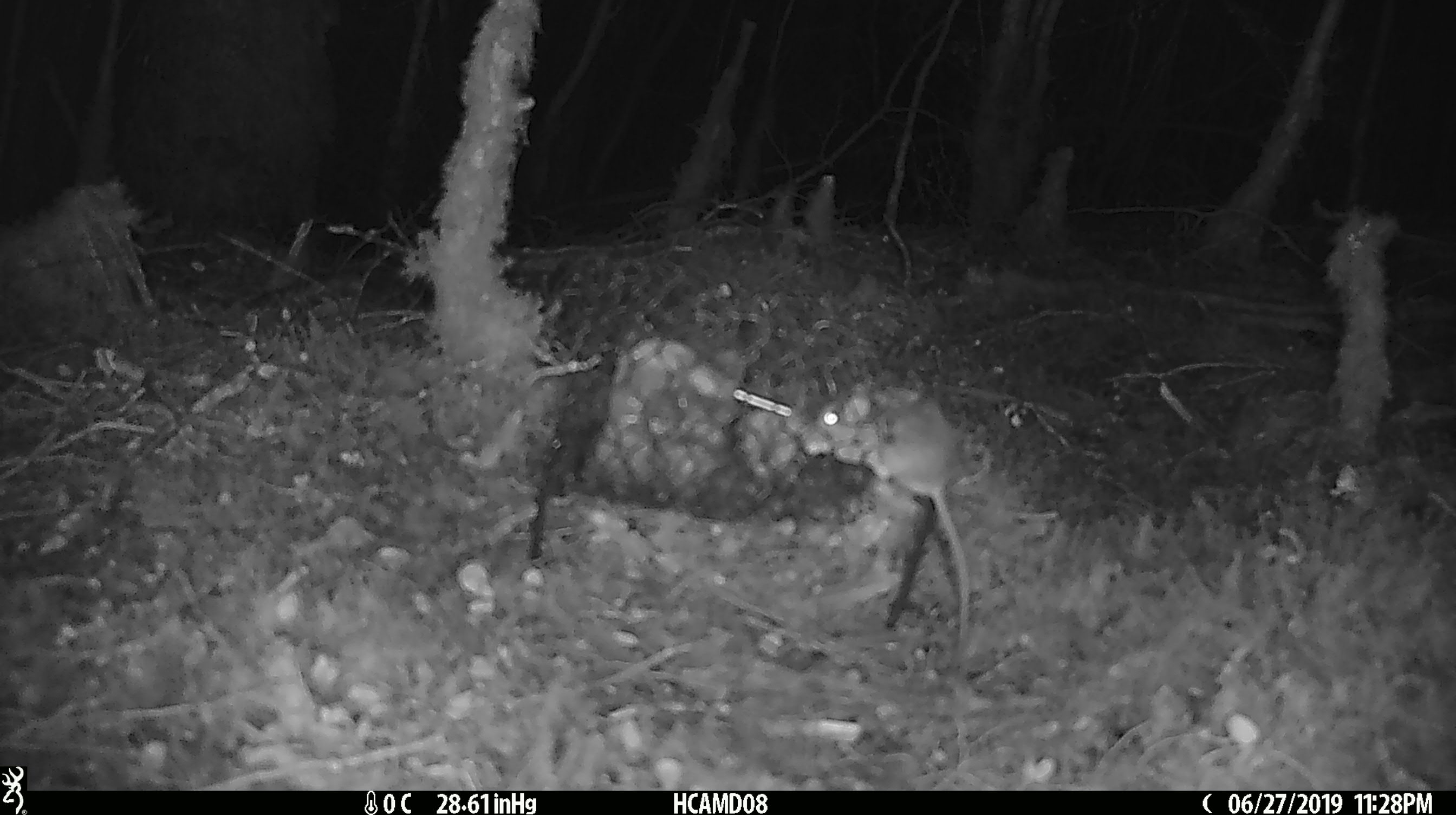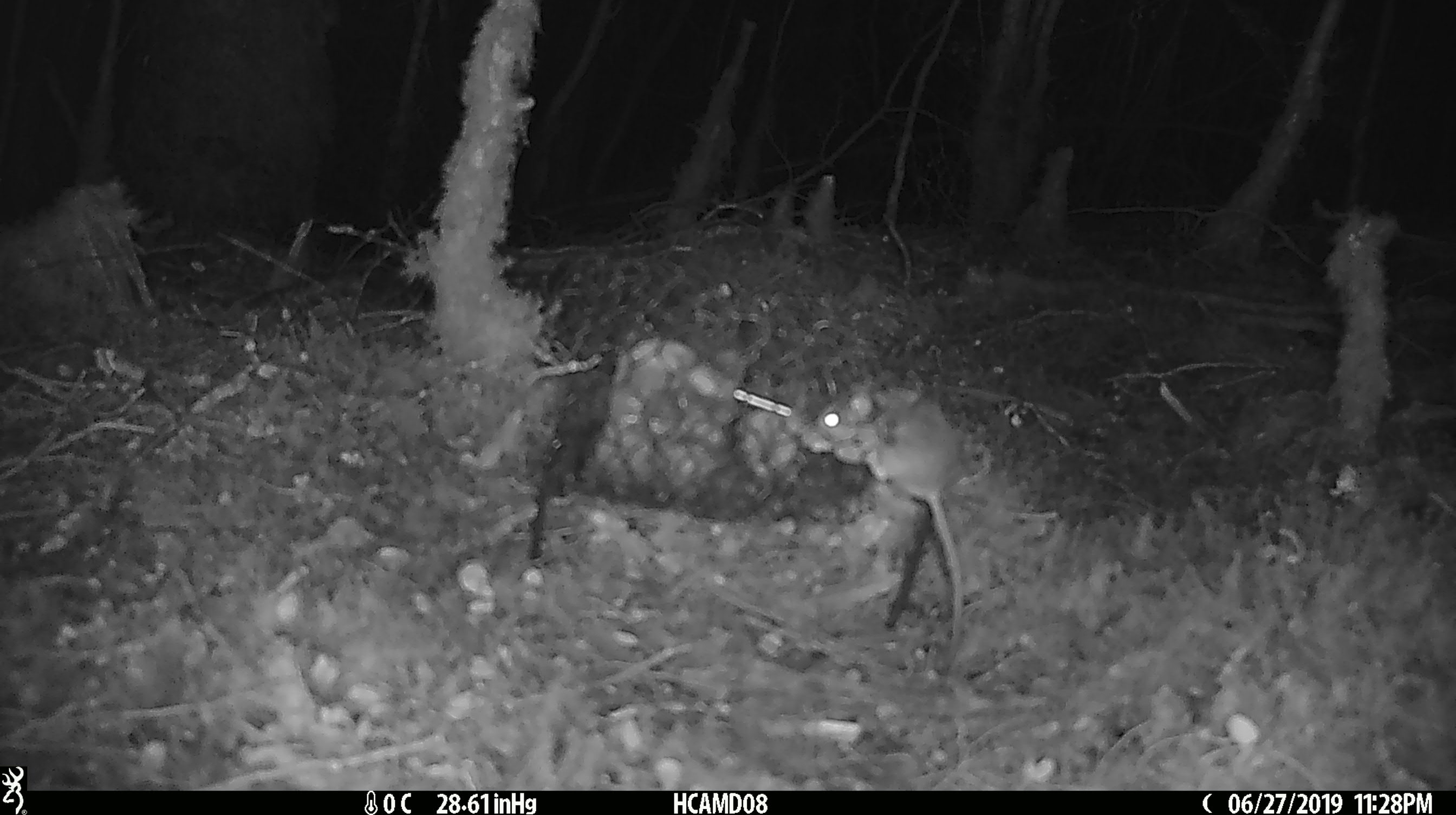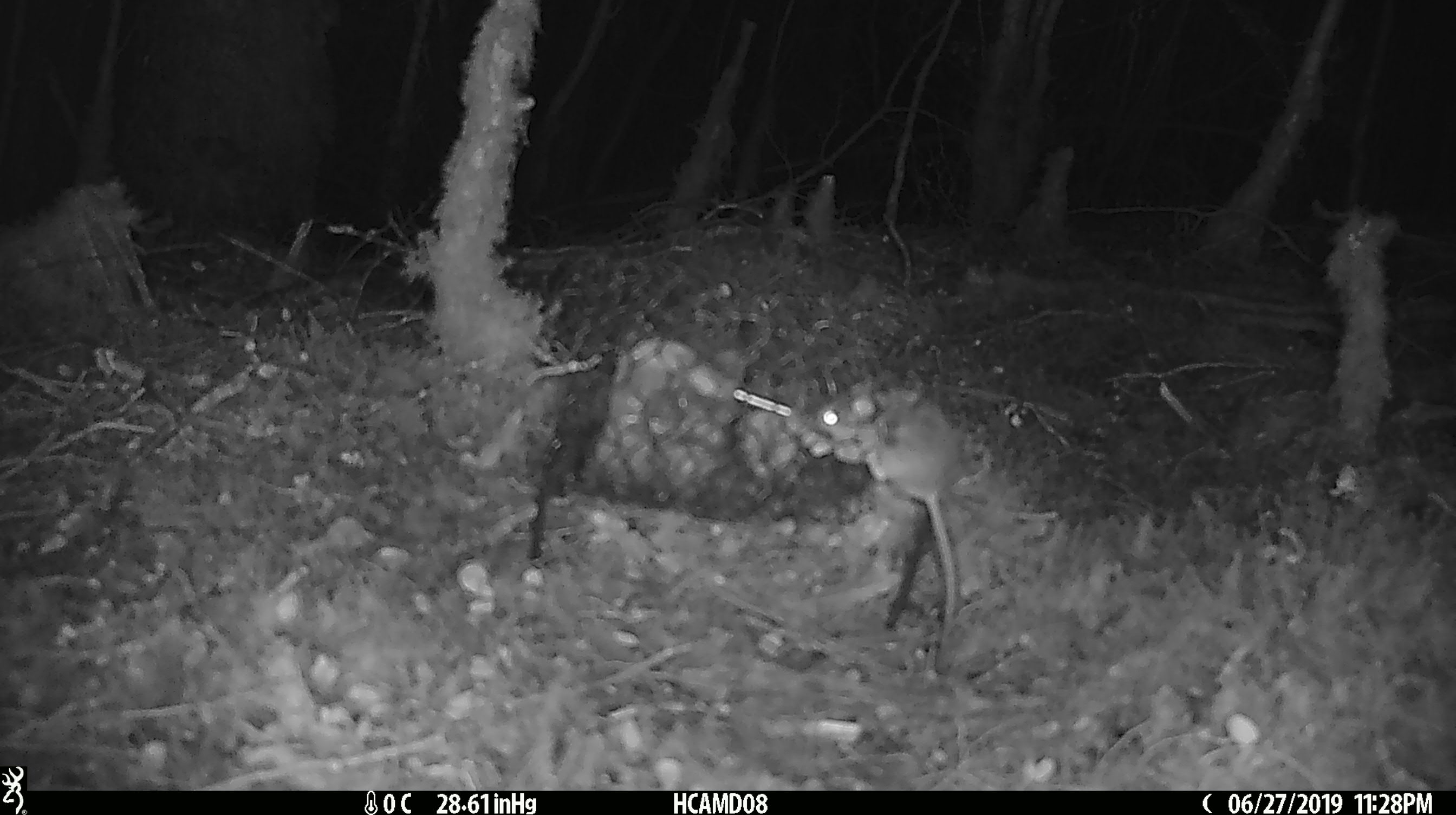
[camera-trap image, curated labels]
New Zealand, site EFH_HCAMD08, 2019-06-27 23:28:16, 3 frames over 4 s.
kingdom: Animalia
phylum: Chordata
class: Mammalia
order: Rodentia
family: Muridae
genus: Mus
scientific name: Mus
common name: mouse